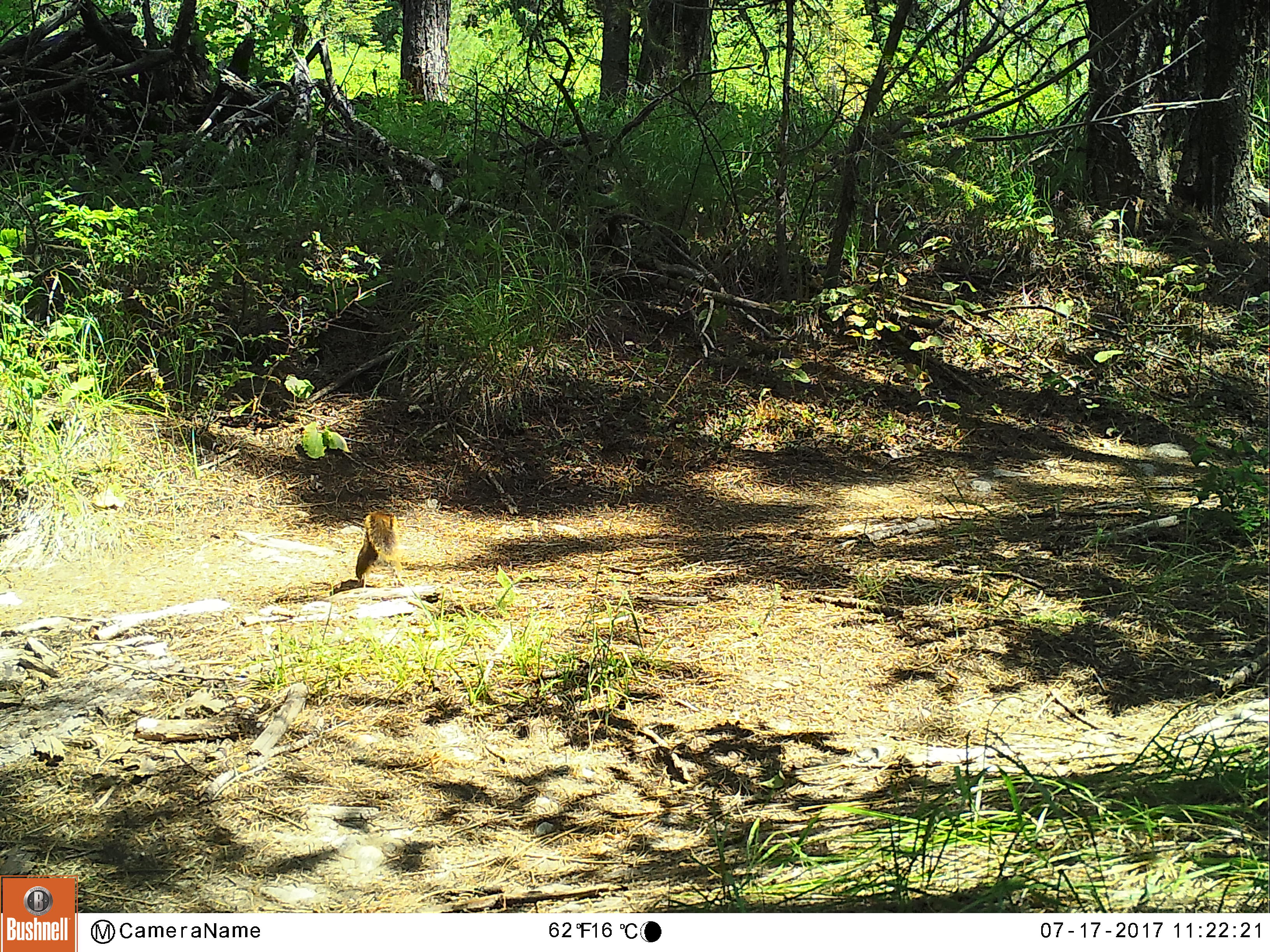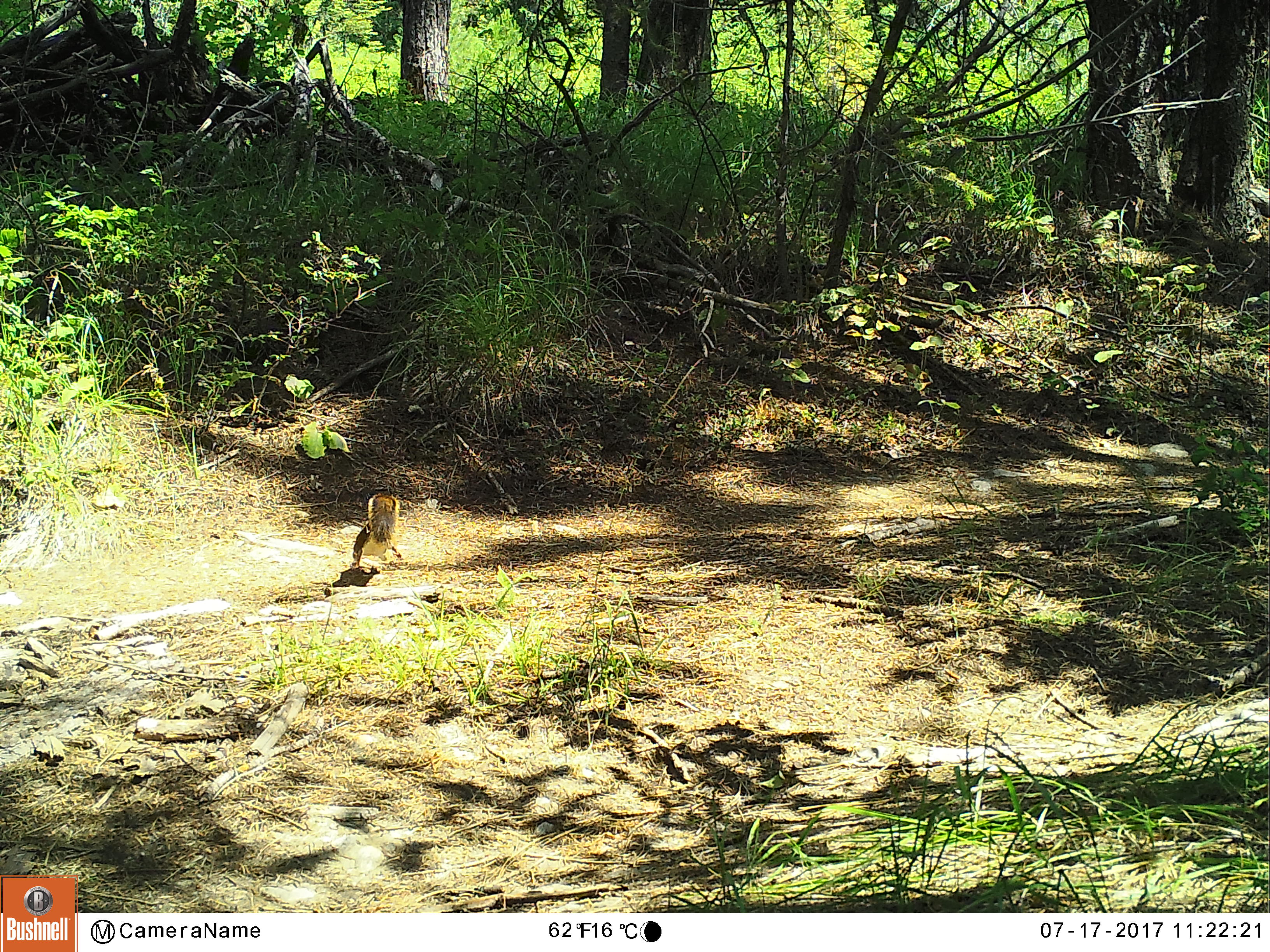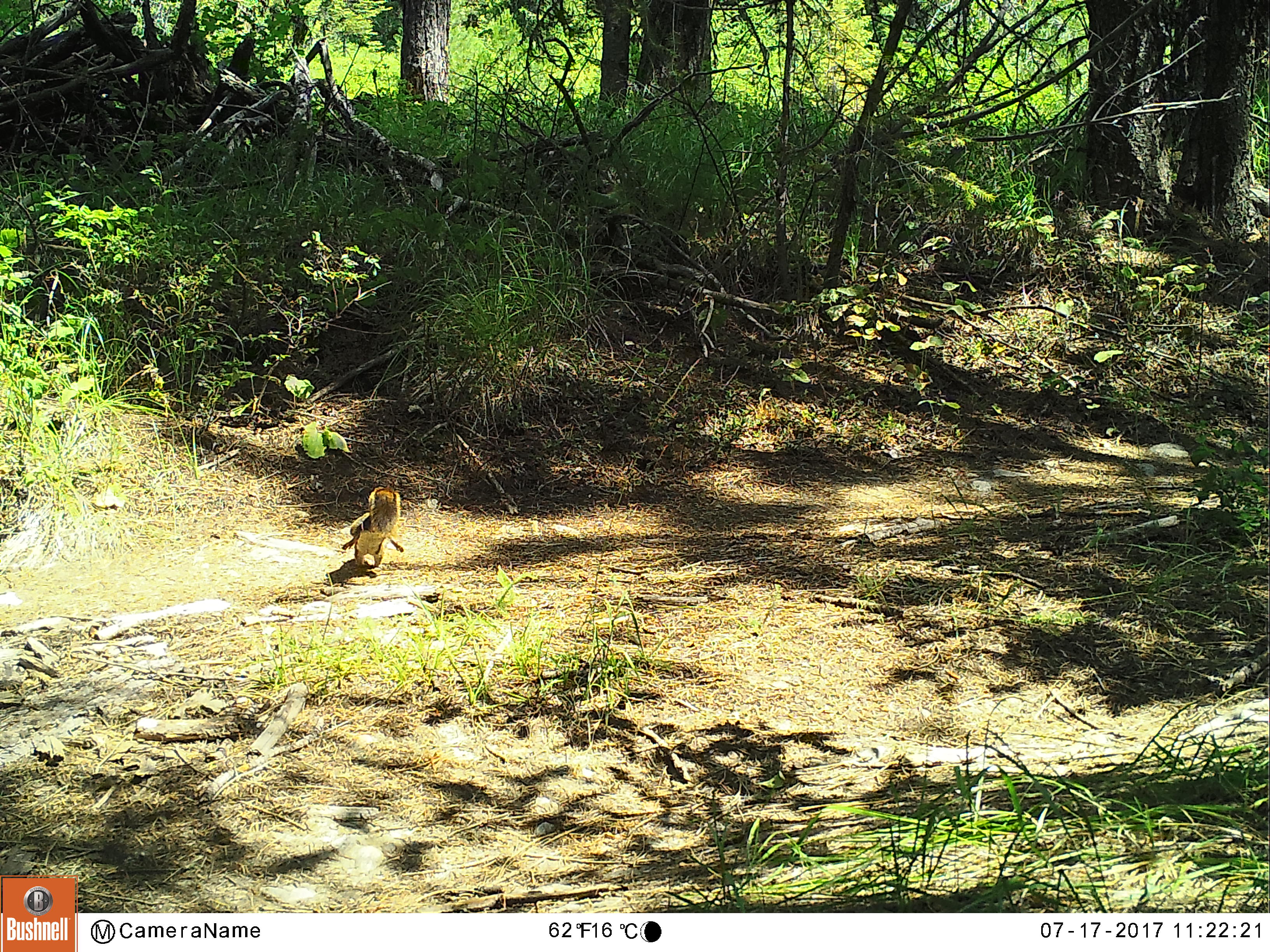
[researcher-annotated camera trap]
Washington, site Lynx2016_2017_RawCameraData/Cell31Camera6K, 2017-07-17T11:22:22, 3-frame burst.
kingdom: Animalia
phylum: Chordata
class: Mammalia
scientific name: Mammalia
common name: small mammal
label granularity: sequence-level